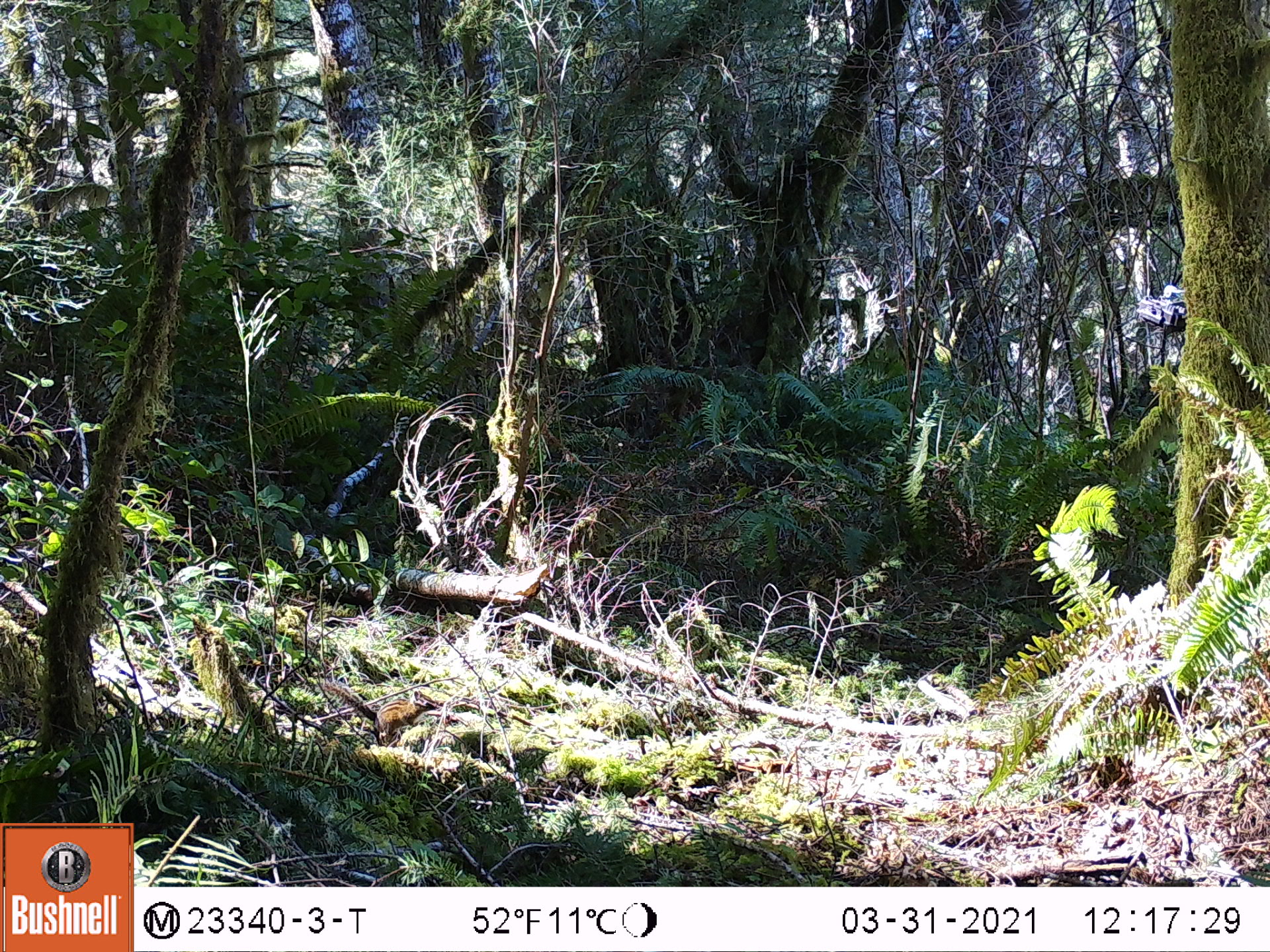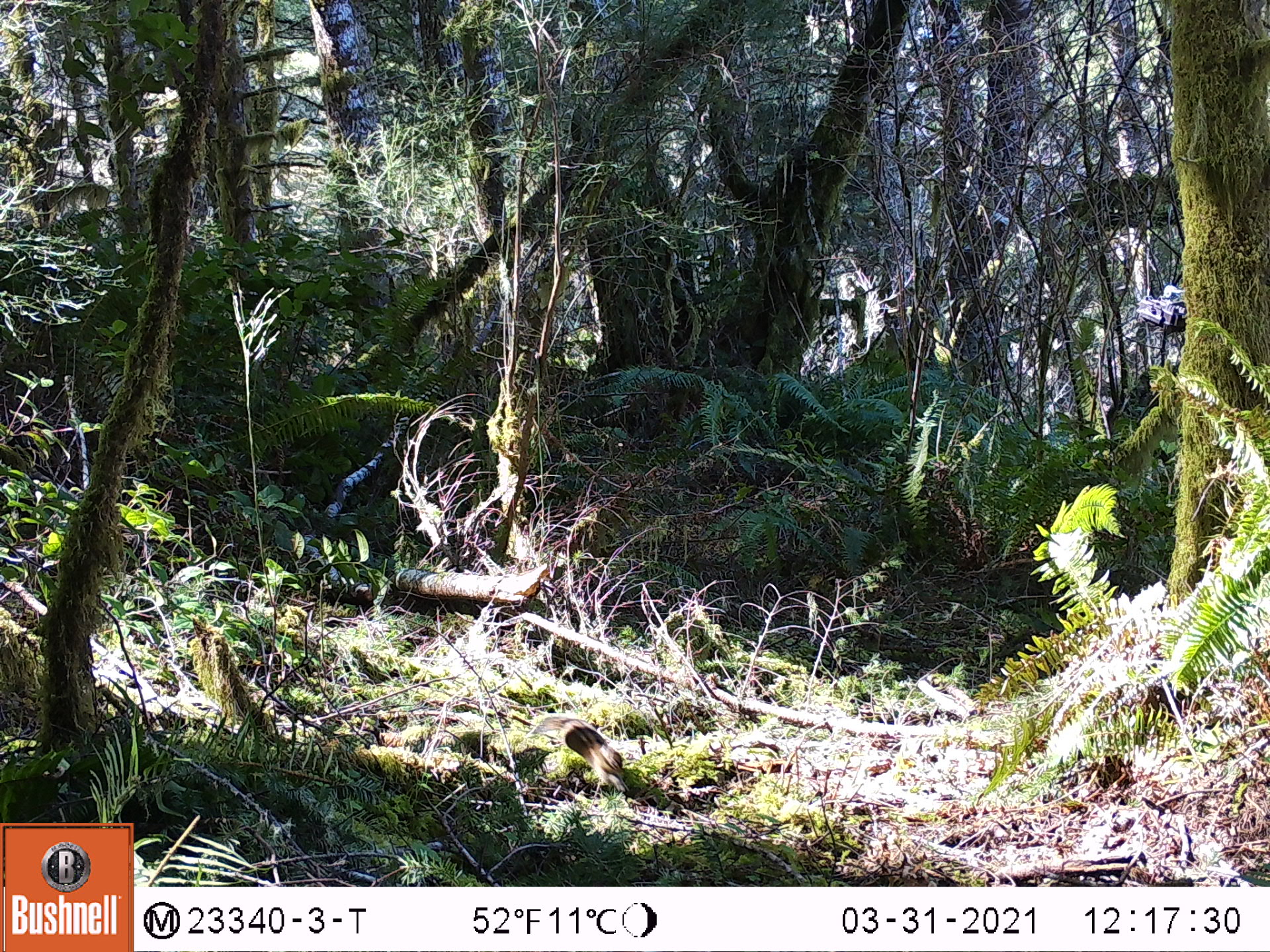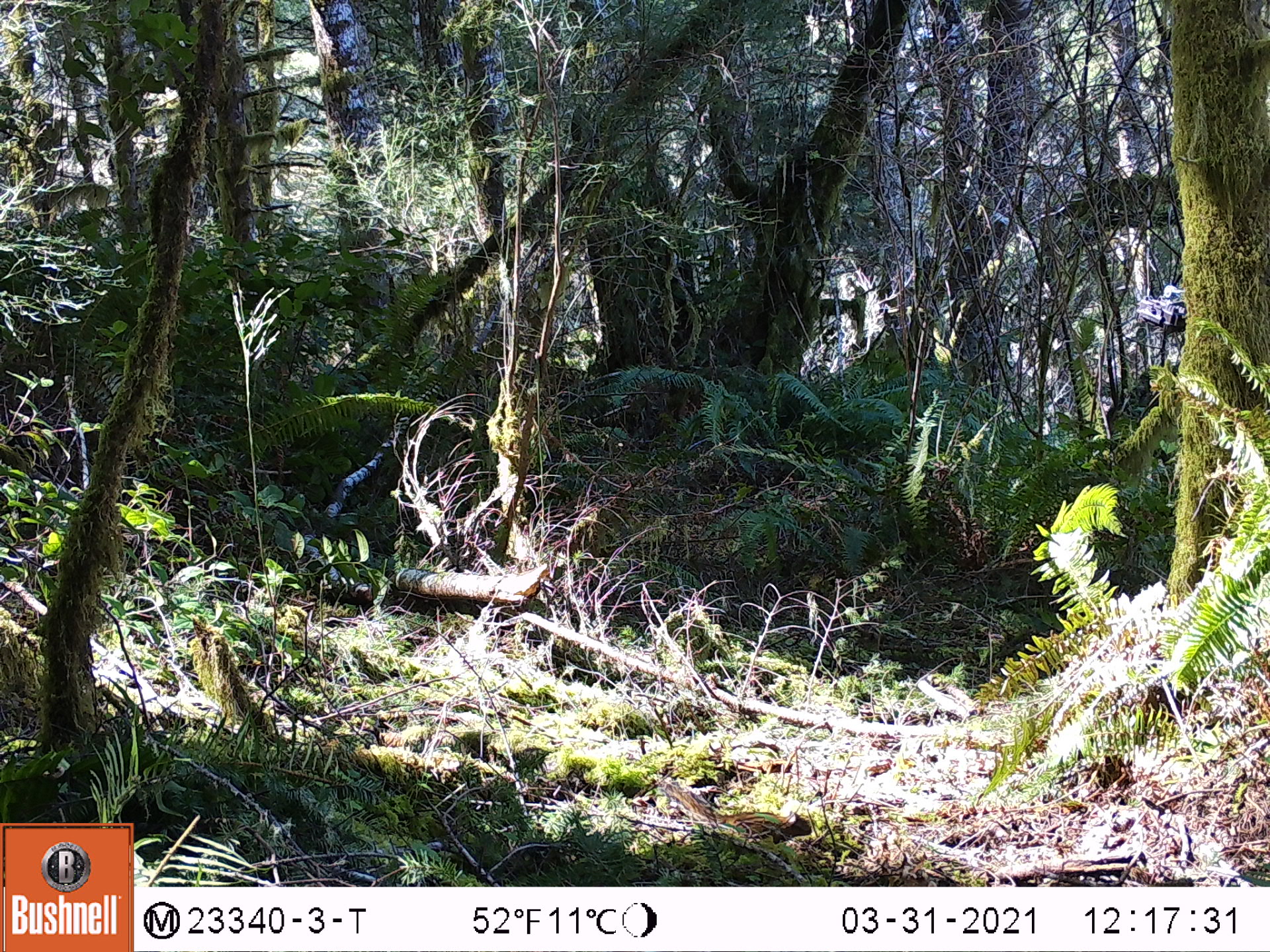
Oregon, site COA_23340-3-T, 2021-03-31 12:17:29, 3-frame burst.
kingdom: Animalia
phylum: Chordata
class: Mammalia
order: Rodentia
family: Sciuridae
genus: Neotamias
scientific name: Neotamias townsendii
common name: townsend's chipmunk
Townsend's chipmunk (Neotamias townsendii).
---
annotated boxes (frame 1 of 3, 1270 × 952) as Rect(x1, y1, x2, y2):
townsend's chipmunk: Rect(313, 673, 451, 756)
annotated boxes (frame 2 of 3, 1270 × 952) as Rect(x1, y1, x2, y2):
townsend's chipmunk: Rect(522, 706, 635, 805)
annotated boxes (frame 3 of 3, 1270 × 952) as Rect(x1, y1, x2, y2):
townsend's chipmunk: Rect(649, 775, 819, 854)